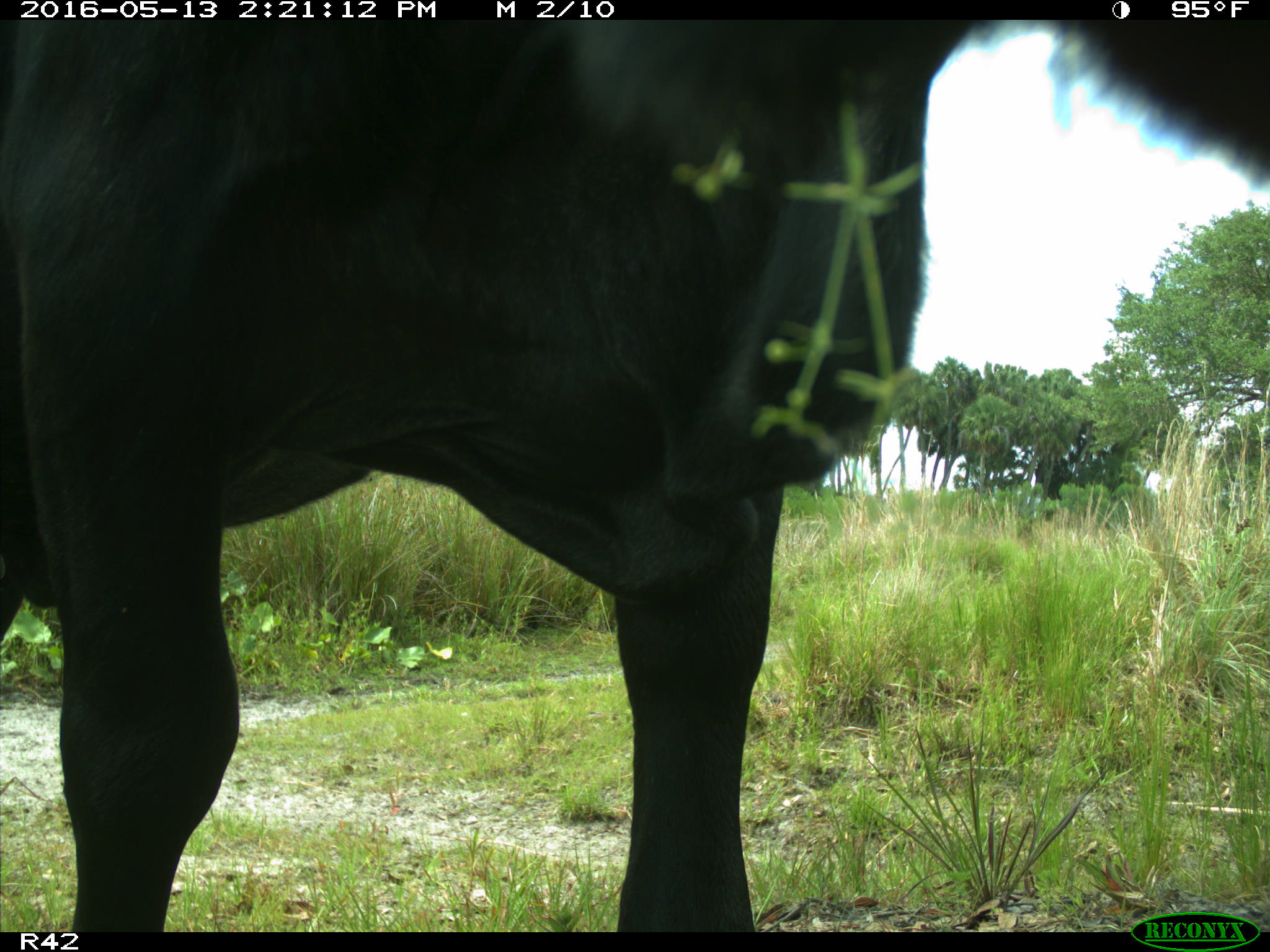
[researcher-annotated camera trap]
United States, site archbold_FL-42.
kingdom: Animalia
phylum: Chordata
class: Mammalia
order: Artiodactyla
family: Bovidae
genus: Bos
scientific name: Bos taurus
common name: domestic cow